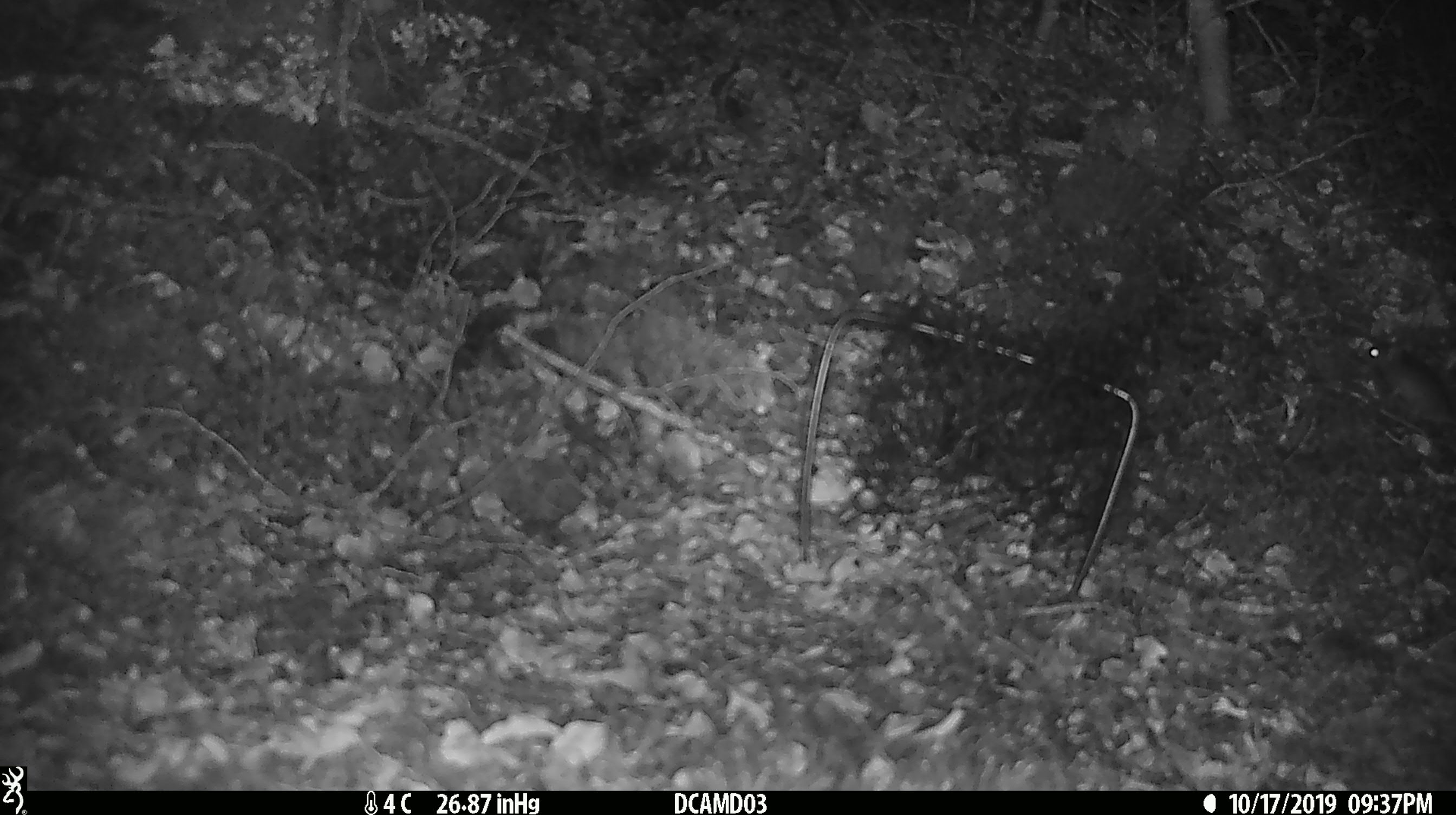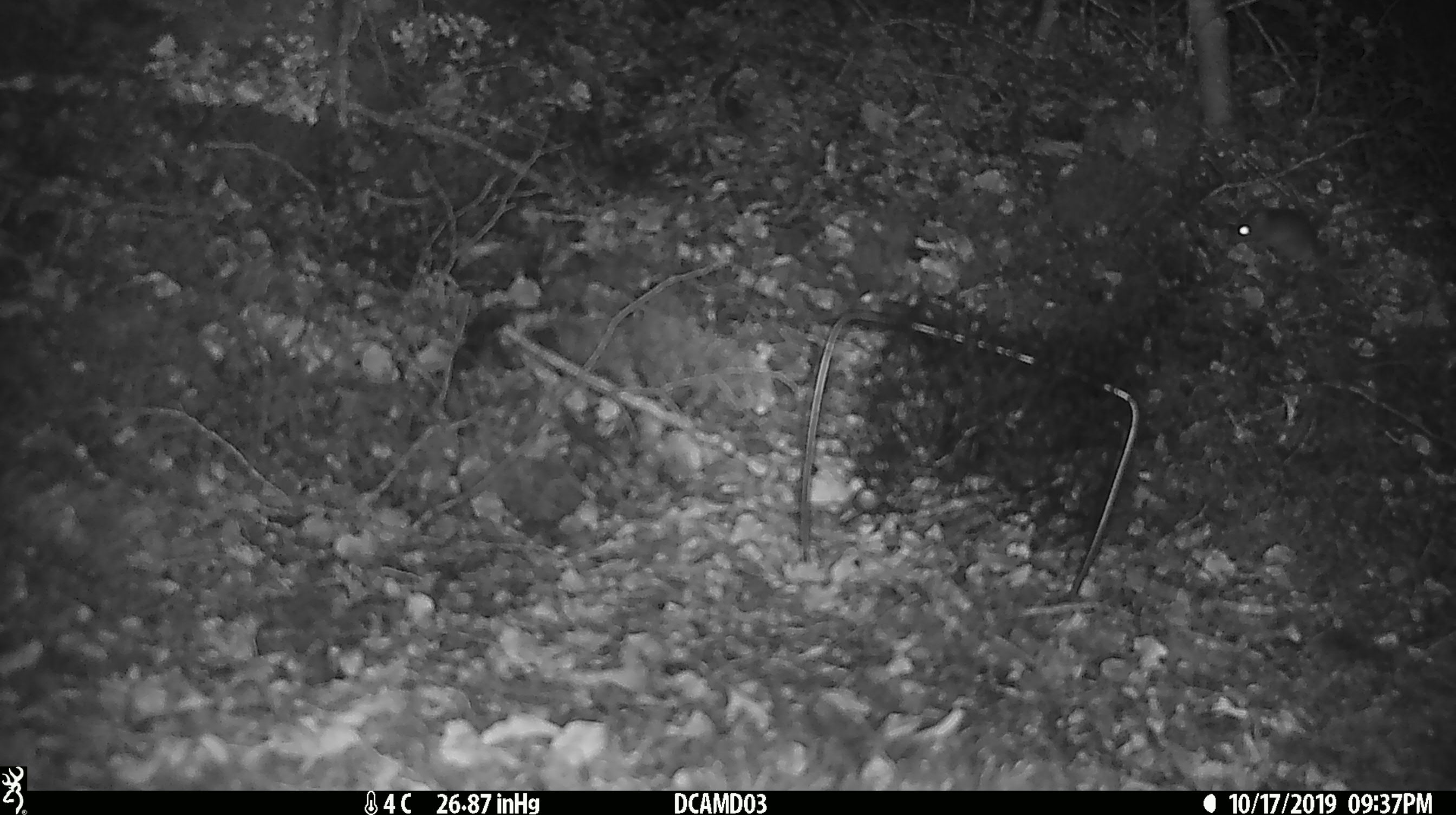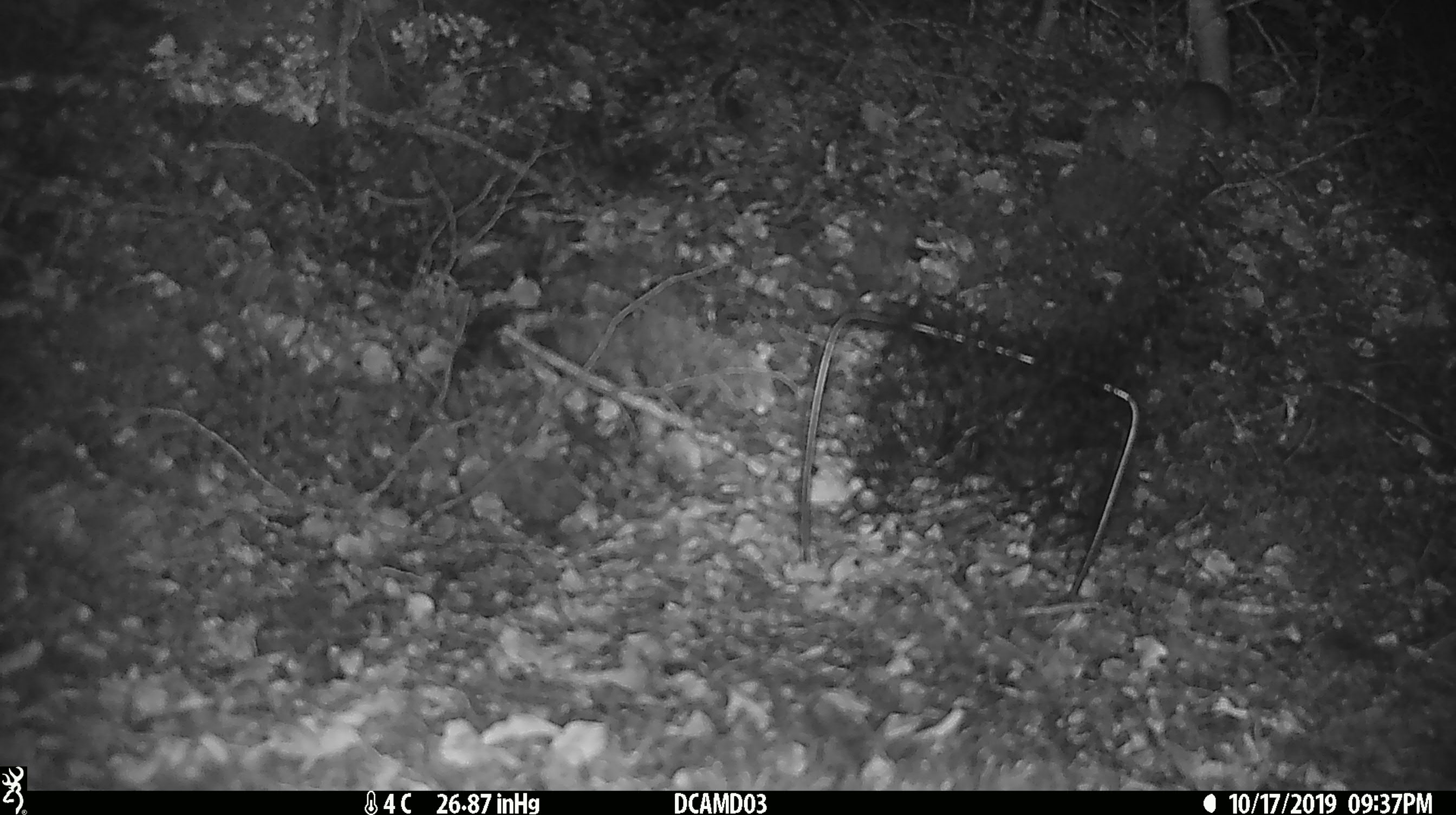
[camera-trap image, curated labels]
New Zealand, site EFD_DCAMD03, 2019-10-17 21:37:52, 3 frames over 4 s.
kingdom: Animalia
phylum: Chordata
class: Mammalia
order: Rodentia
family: Muridae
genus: Mus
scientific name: Mus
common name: mouse